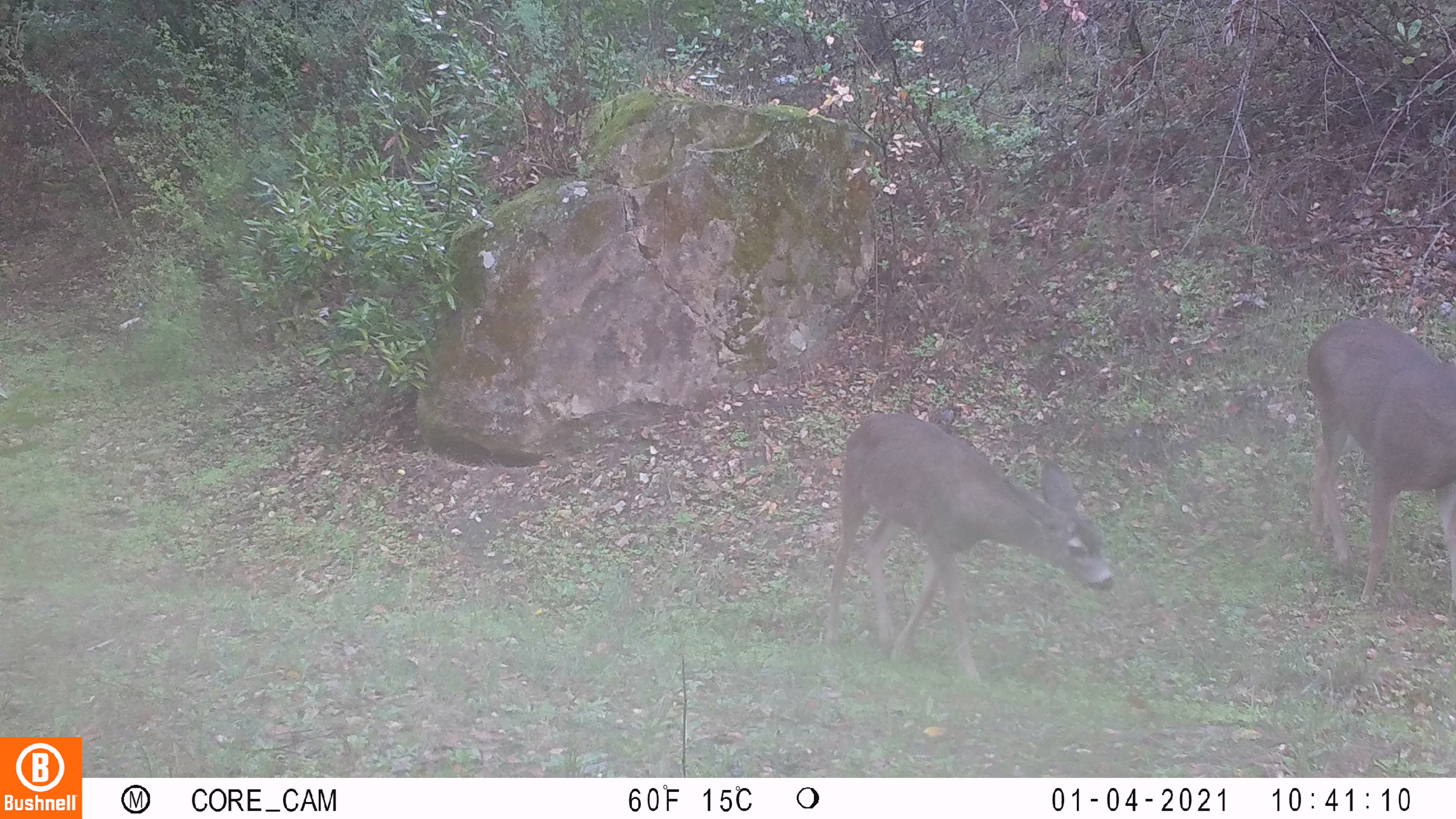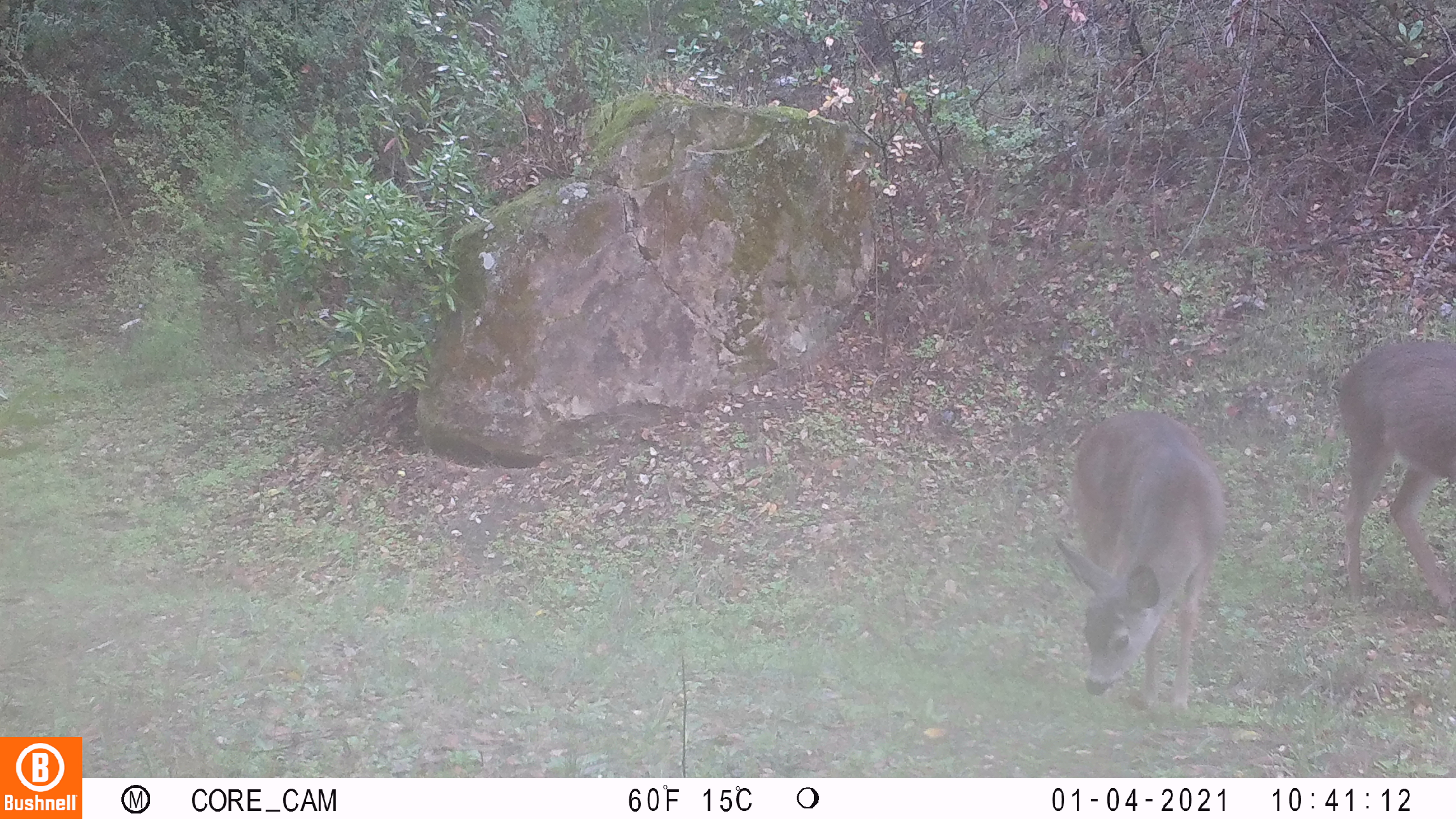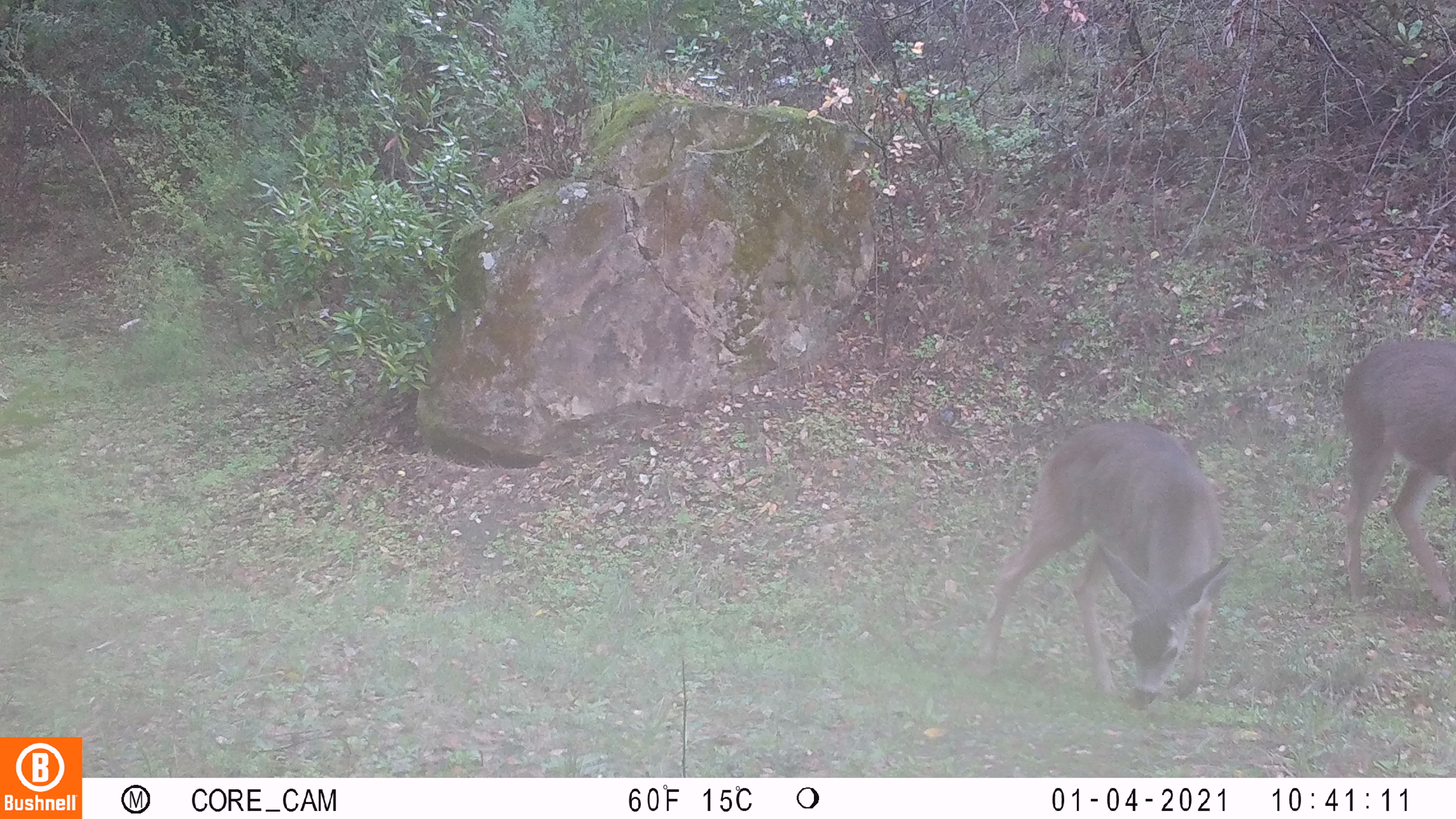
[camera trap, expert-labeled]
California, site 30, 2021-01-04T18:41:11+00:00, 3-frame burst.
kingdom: Animalia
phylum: Chordata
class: Mammalia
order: Artiodactyla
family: Cervidae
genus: Odocoileus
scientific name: Odocoileus hemionus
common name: mule deer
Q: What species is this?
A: Mule deer (Odocoileus hemionus).